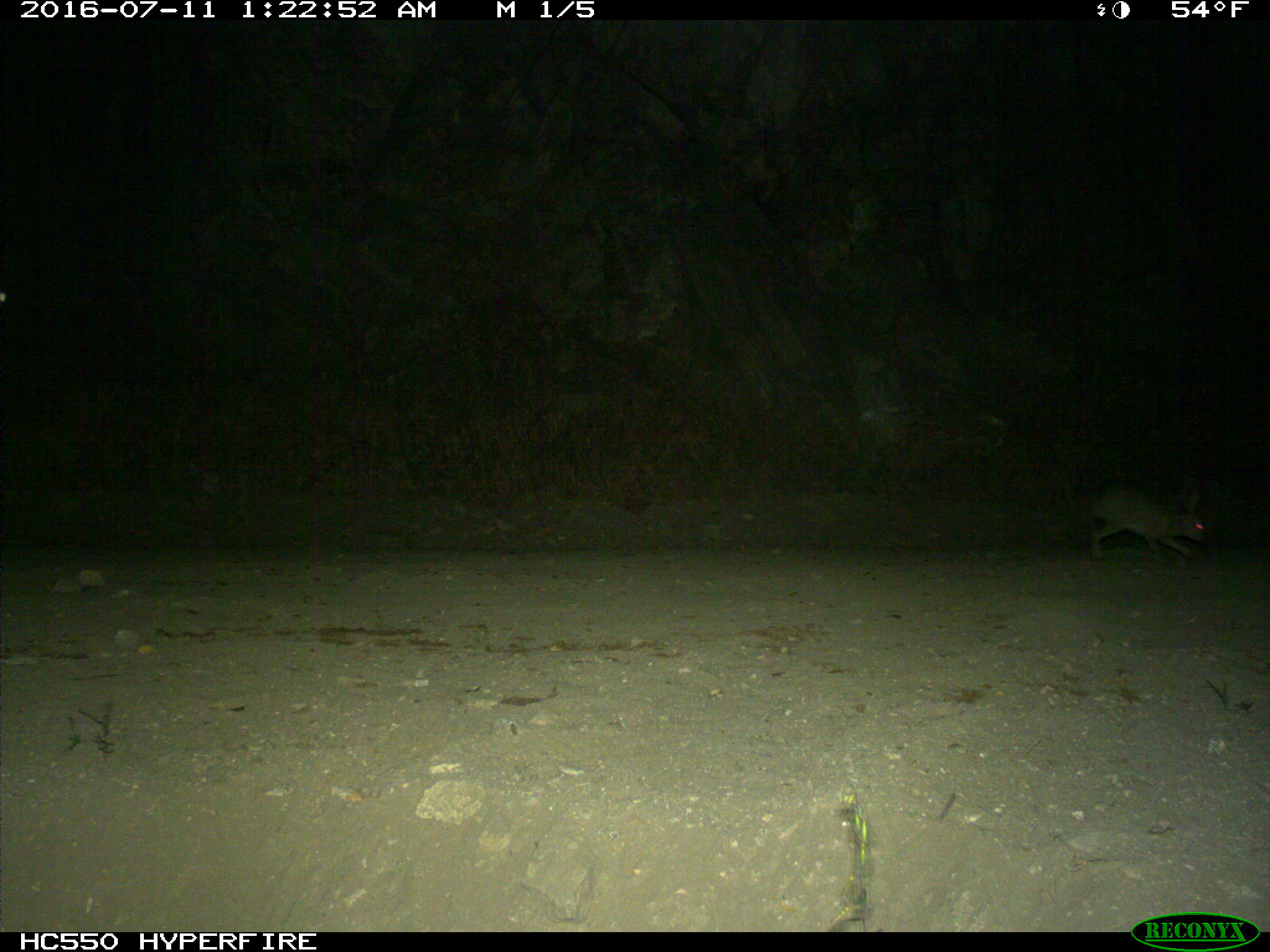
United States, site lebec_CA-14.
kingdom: Animalia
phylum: Chordata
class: Mammalia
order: Lagomorpha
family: Leporidae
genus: Lepus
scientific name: Lepus californicus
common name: black-tailed jackrabbit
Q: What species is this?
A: Lepus californicus (black-tailed jackrabbit).